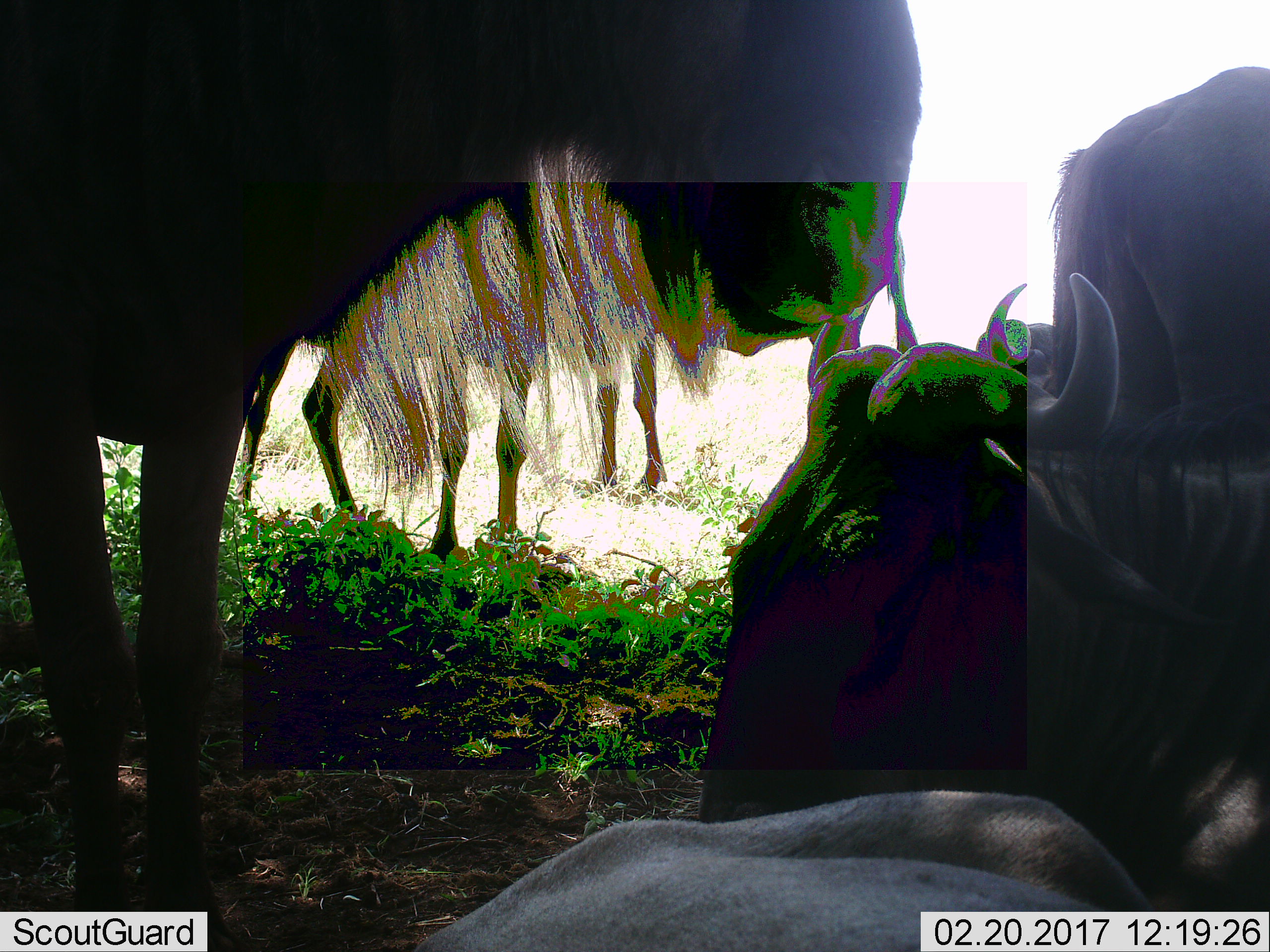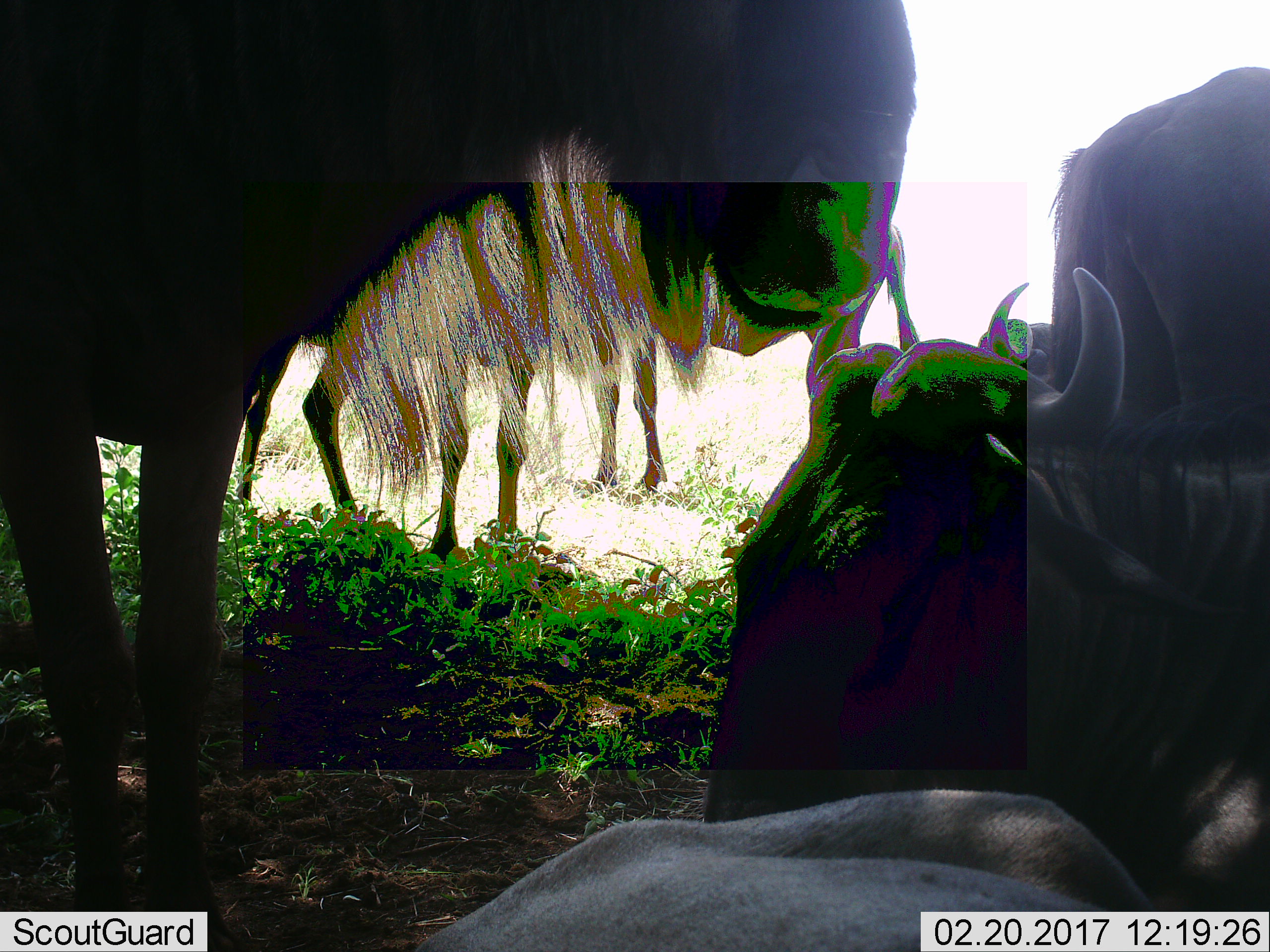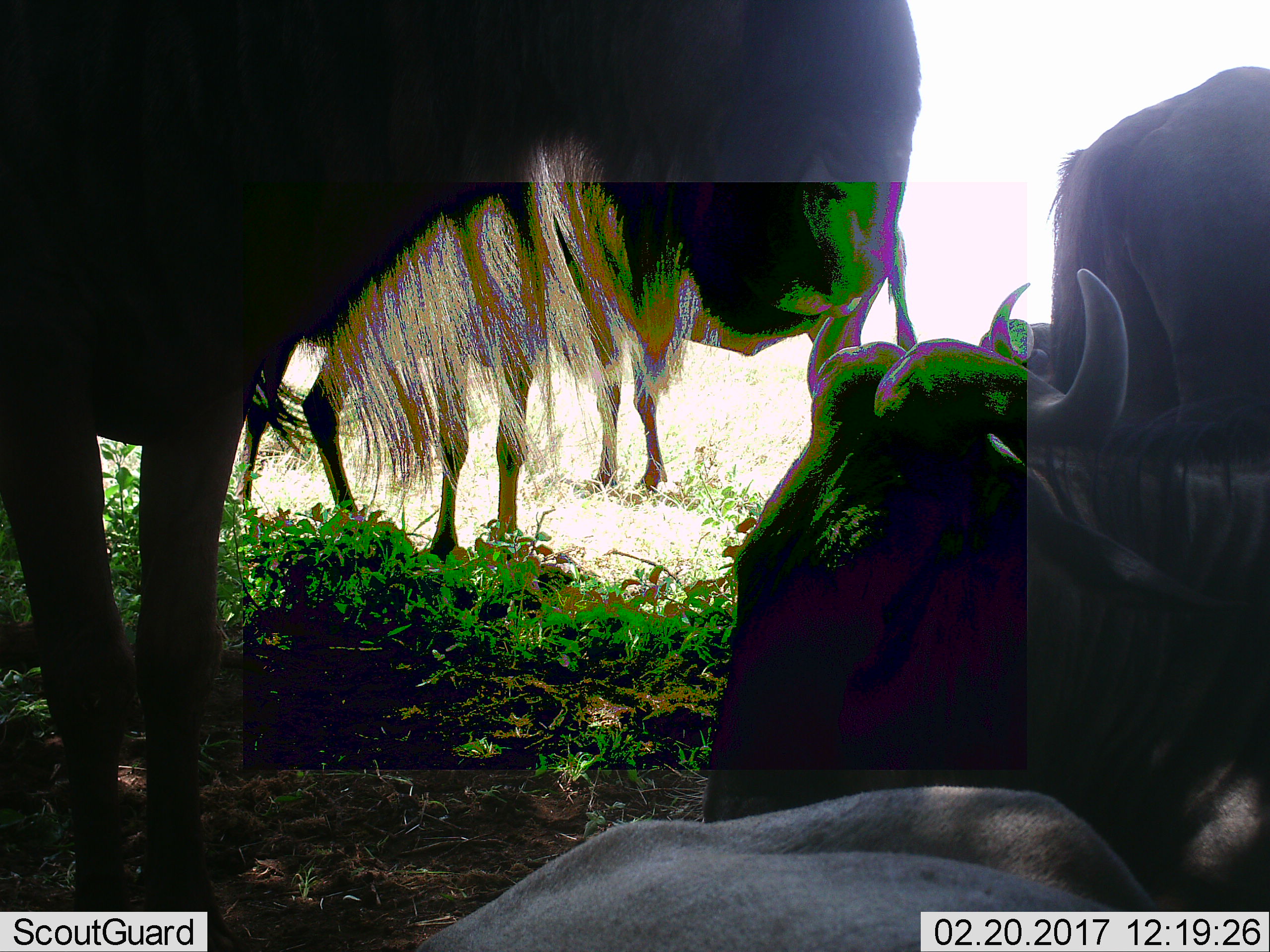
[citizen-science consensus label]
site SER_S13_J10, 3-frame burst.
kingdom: Animalia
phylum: Chordata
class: Mammalia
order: Artiodactyla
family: Bovidae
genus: Connochaetes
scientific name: Connochaetes taurinus taurinus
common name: blue wildebeest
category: wildebeestblue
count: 6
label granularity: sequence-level